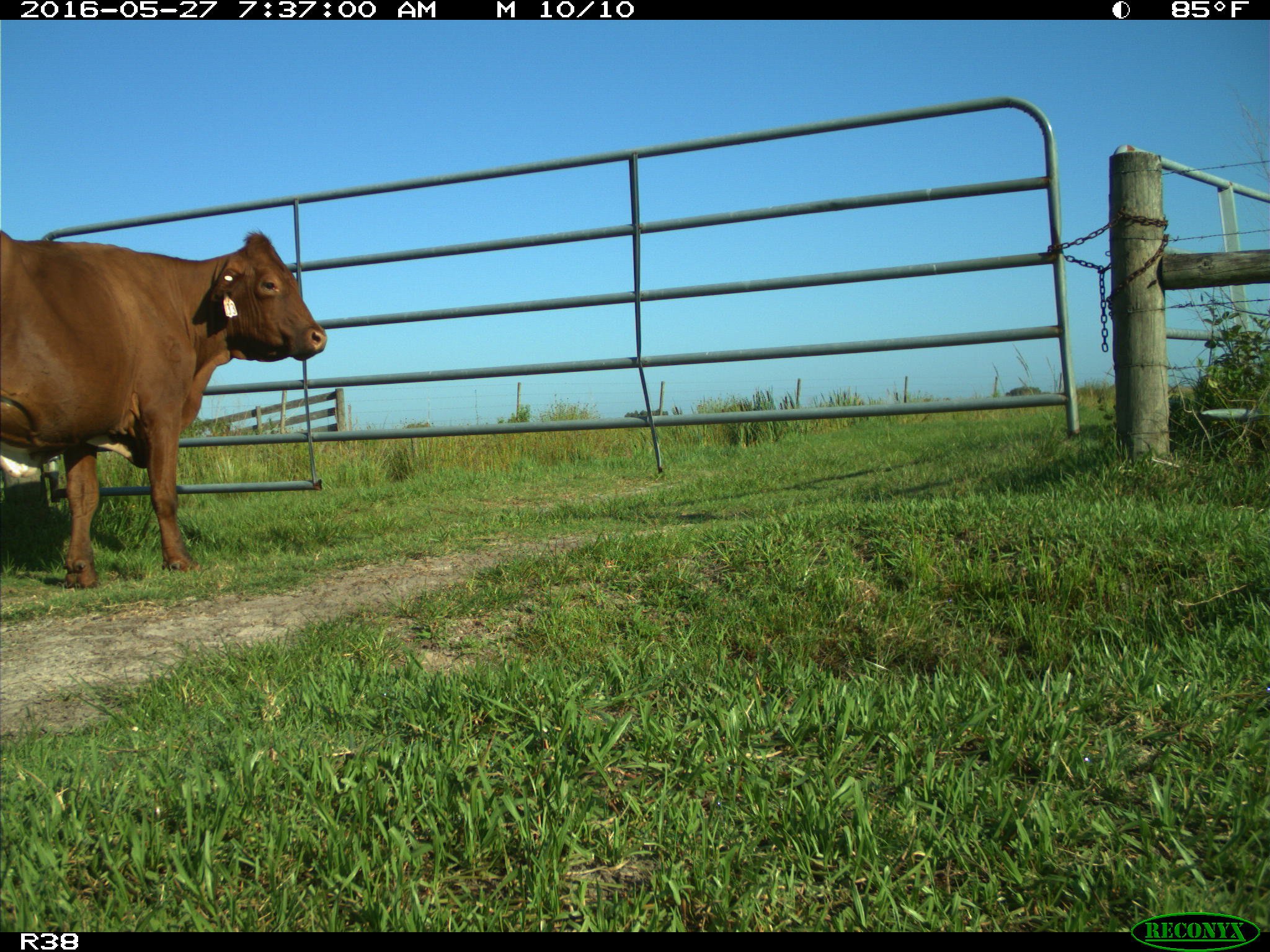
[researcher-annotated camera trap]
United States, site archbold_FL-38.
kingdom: Animalia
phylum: Chordata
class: Mammalia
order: Artiodactyla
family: Bovidae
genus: Bos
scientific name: Bos taurus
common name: domestic cow